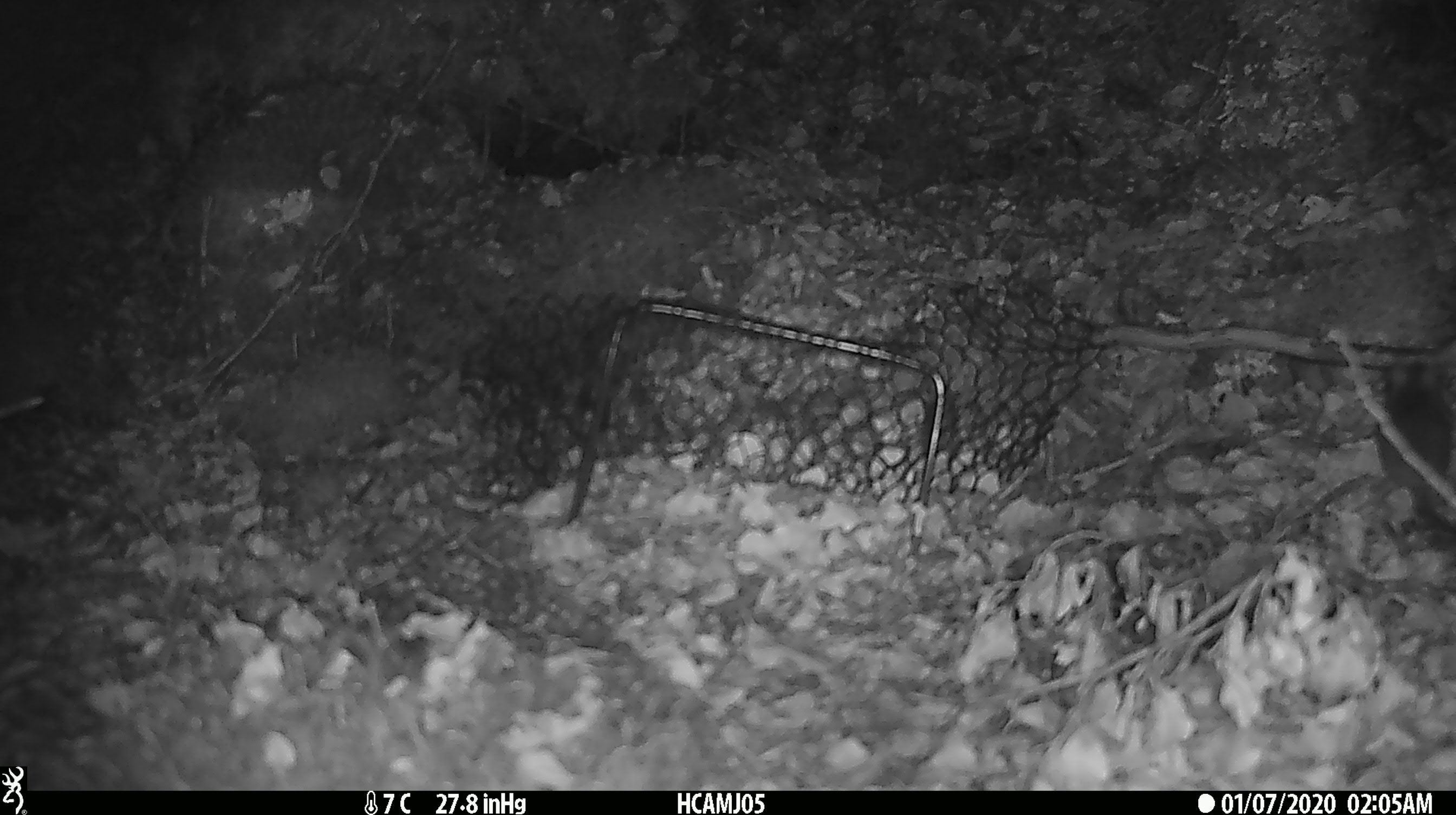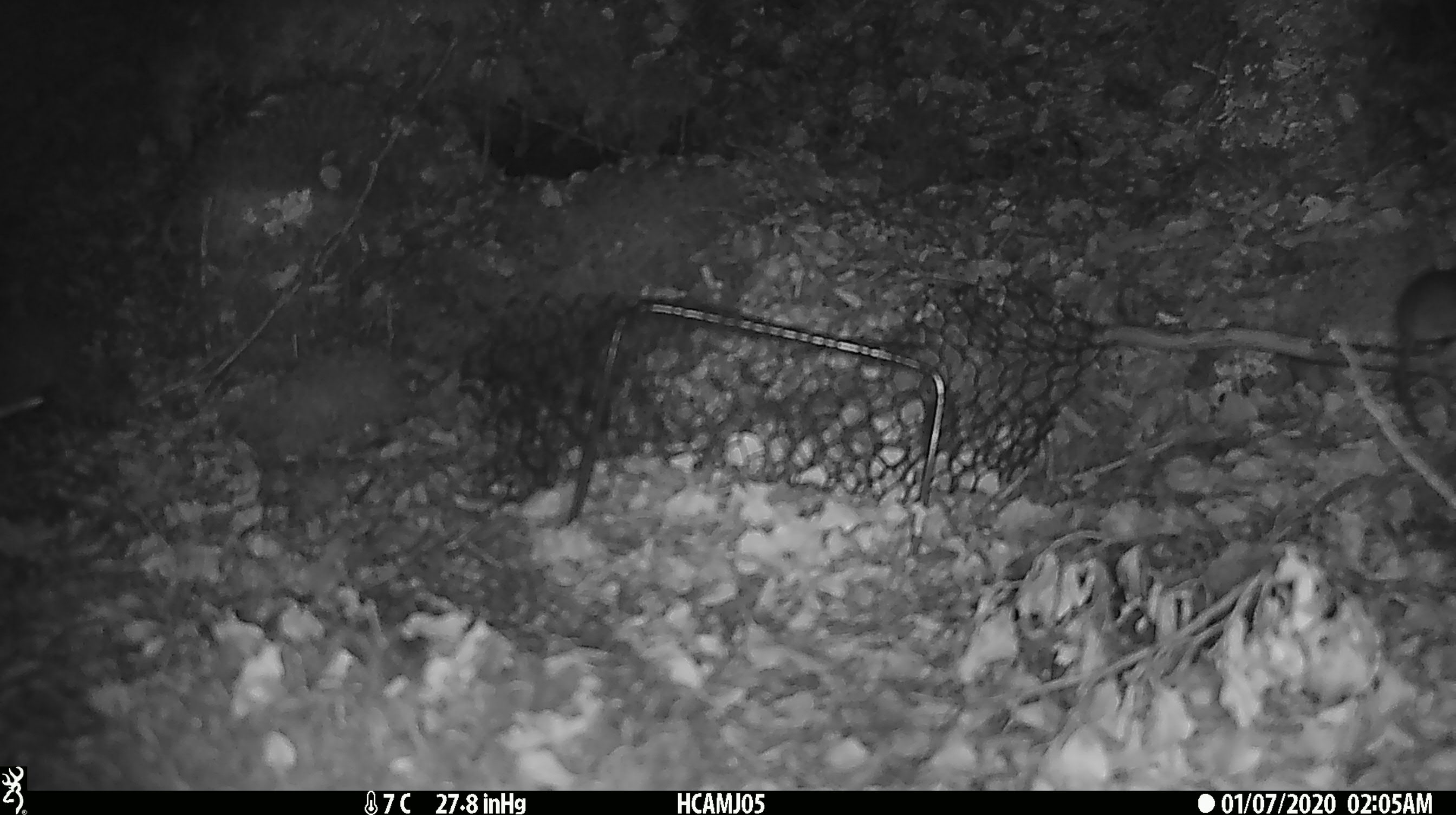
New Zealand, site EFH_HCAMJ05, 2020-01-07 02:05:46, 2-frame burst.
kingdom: Animalia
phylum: Chordata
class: Mammalia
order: Rodentia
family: Muridae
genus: Mus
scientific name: Mus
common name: mouse